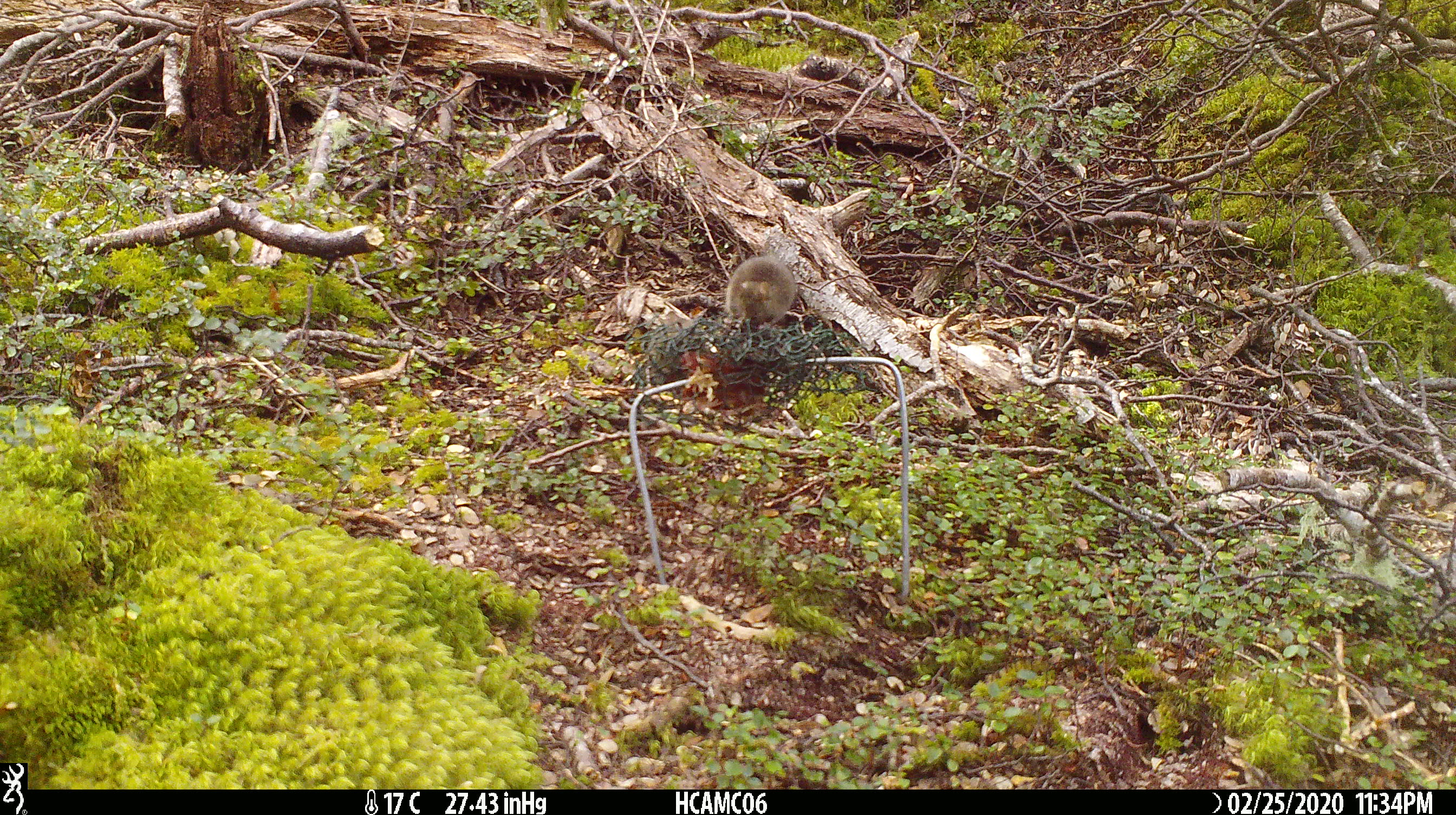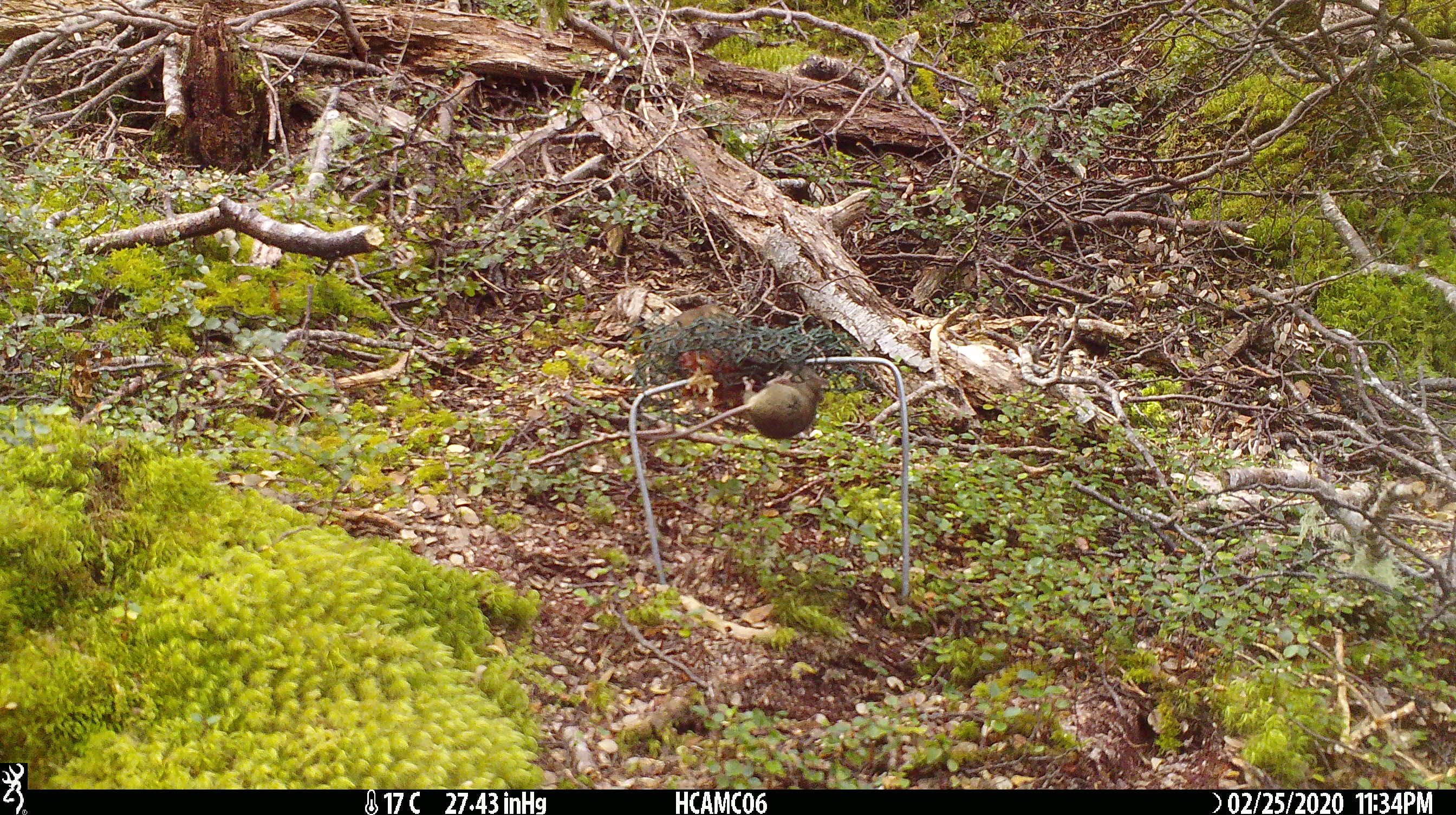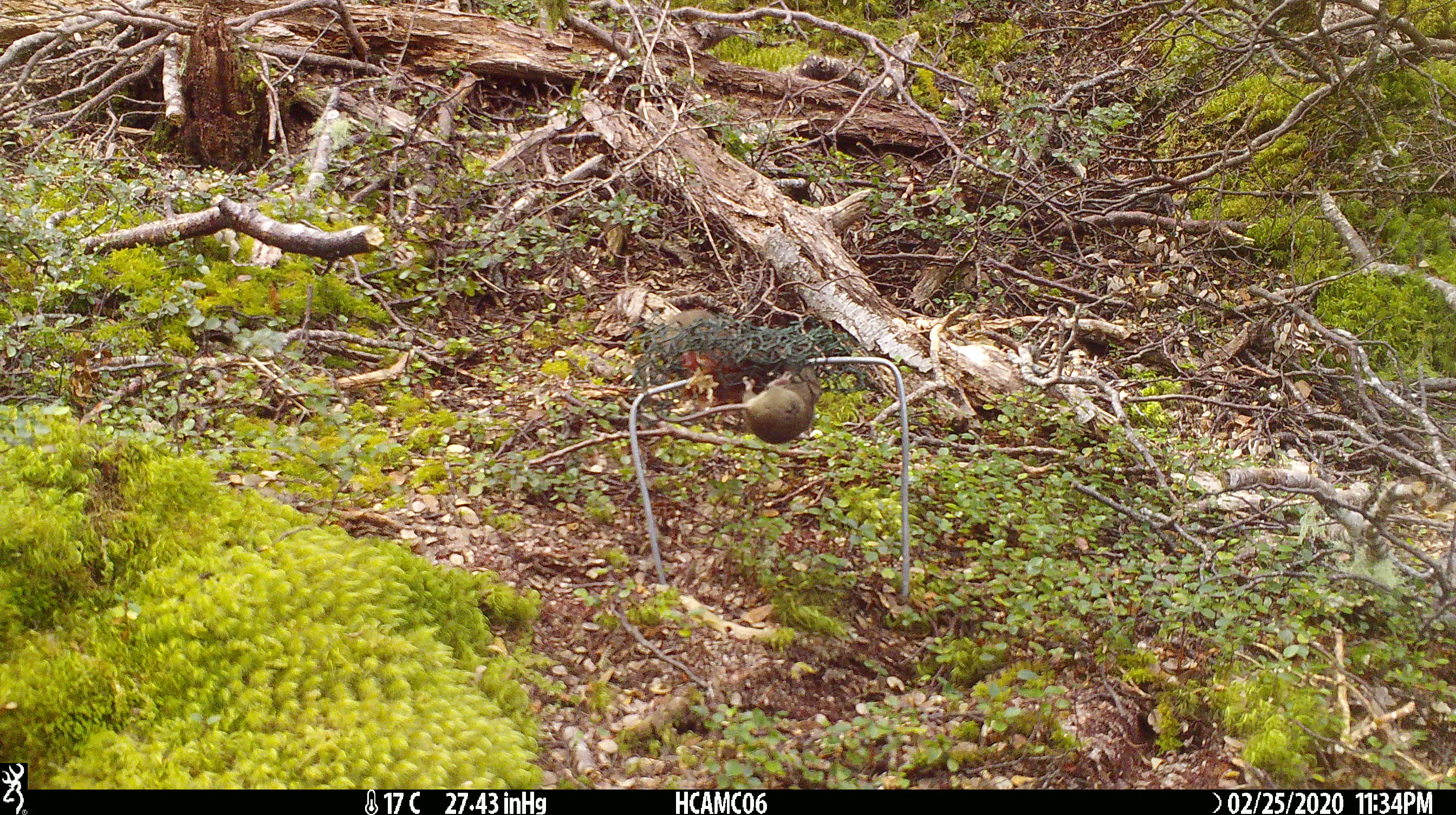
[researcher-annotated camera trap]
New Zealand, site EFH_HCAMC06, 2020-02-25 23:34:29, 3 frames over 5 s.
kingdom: Animalia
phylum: Chordata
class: Mammalia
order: Rodentia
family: Muridae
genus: Mus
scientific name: Mus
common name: mouse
Mouse (Mus).